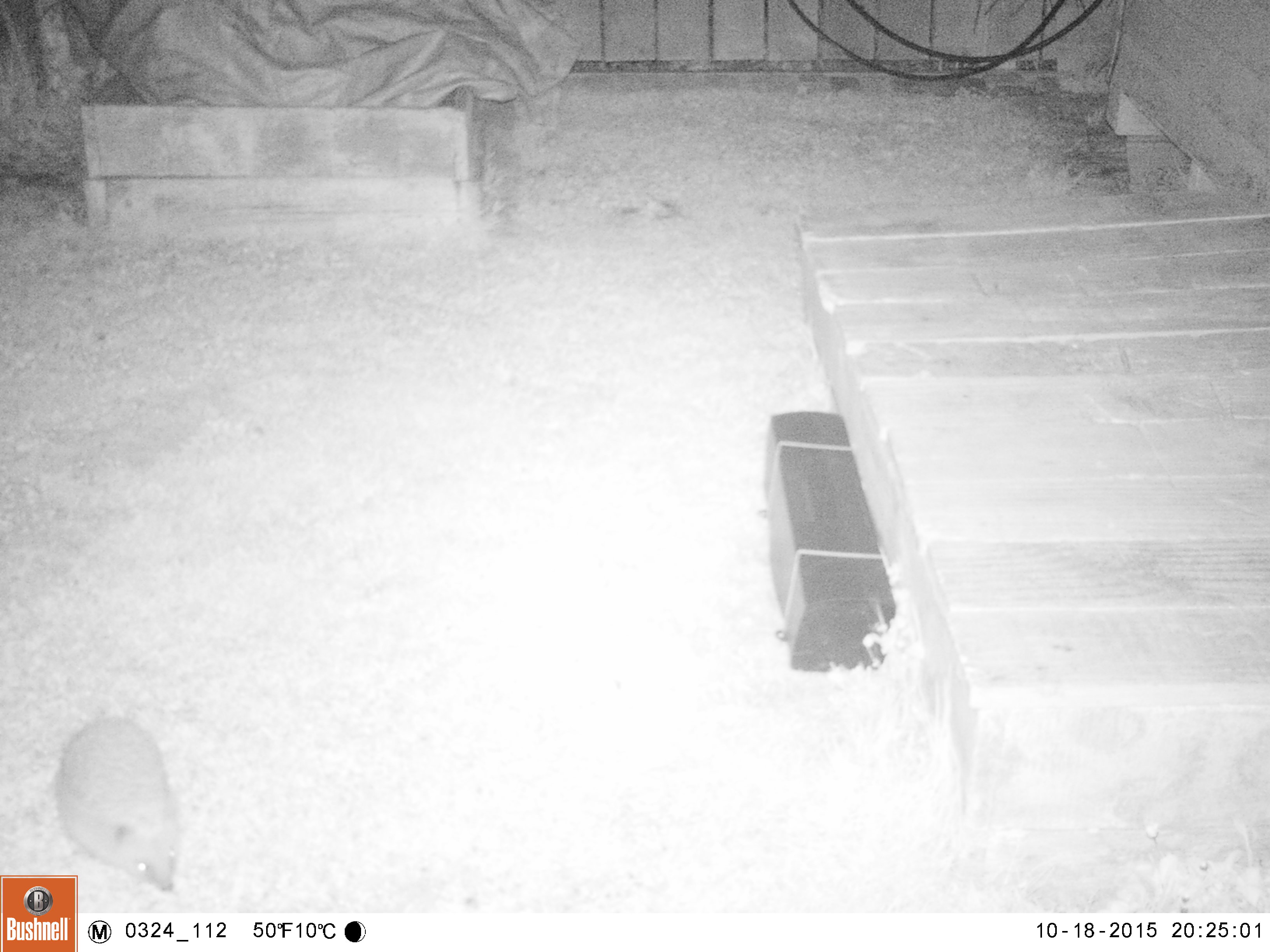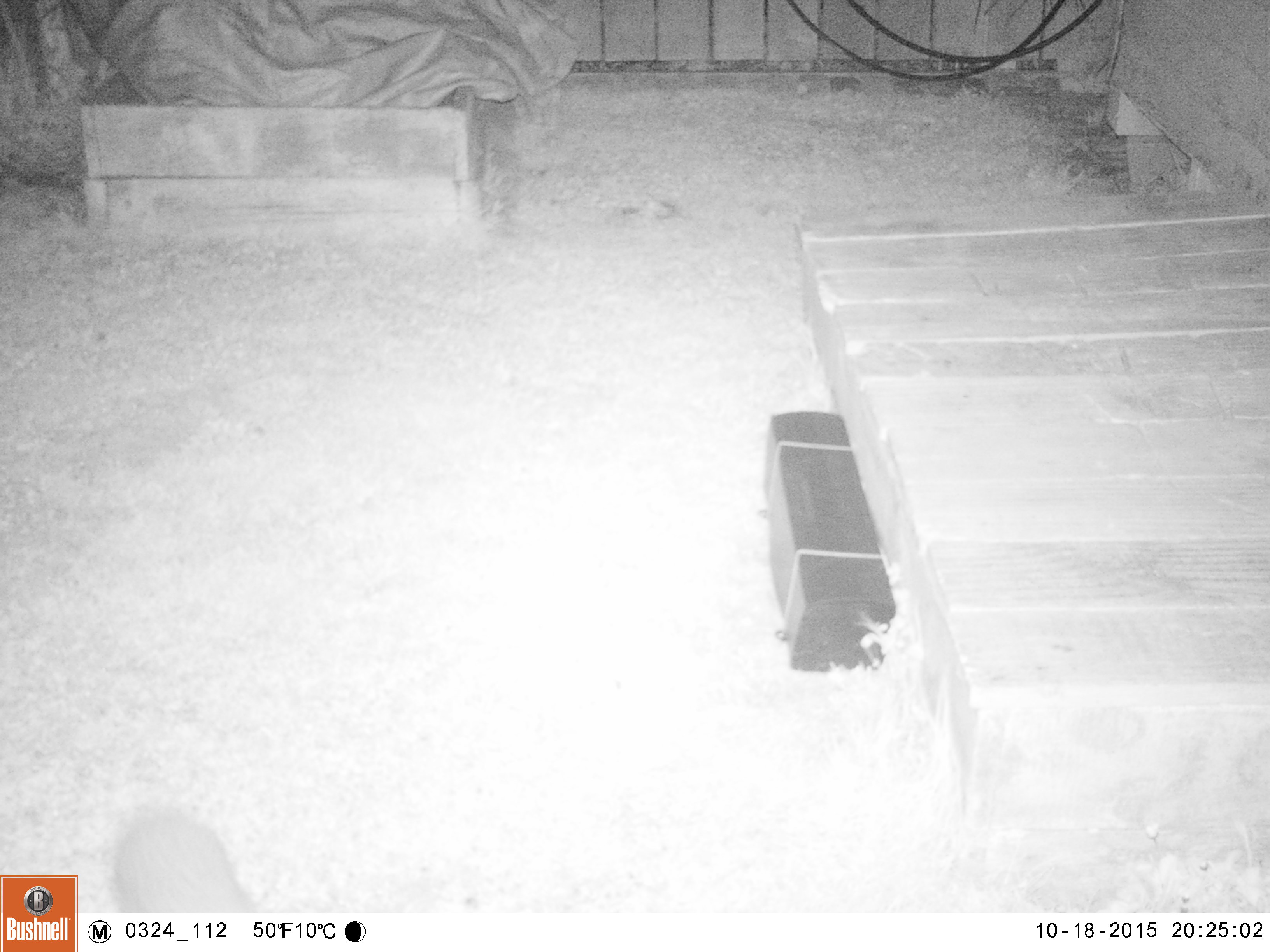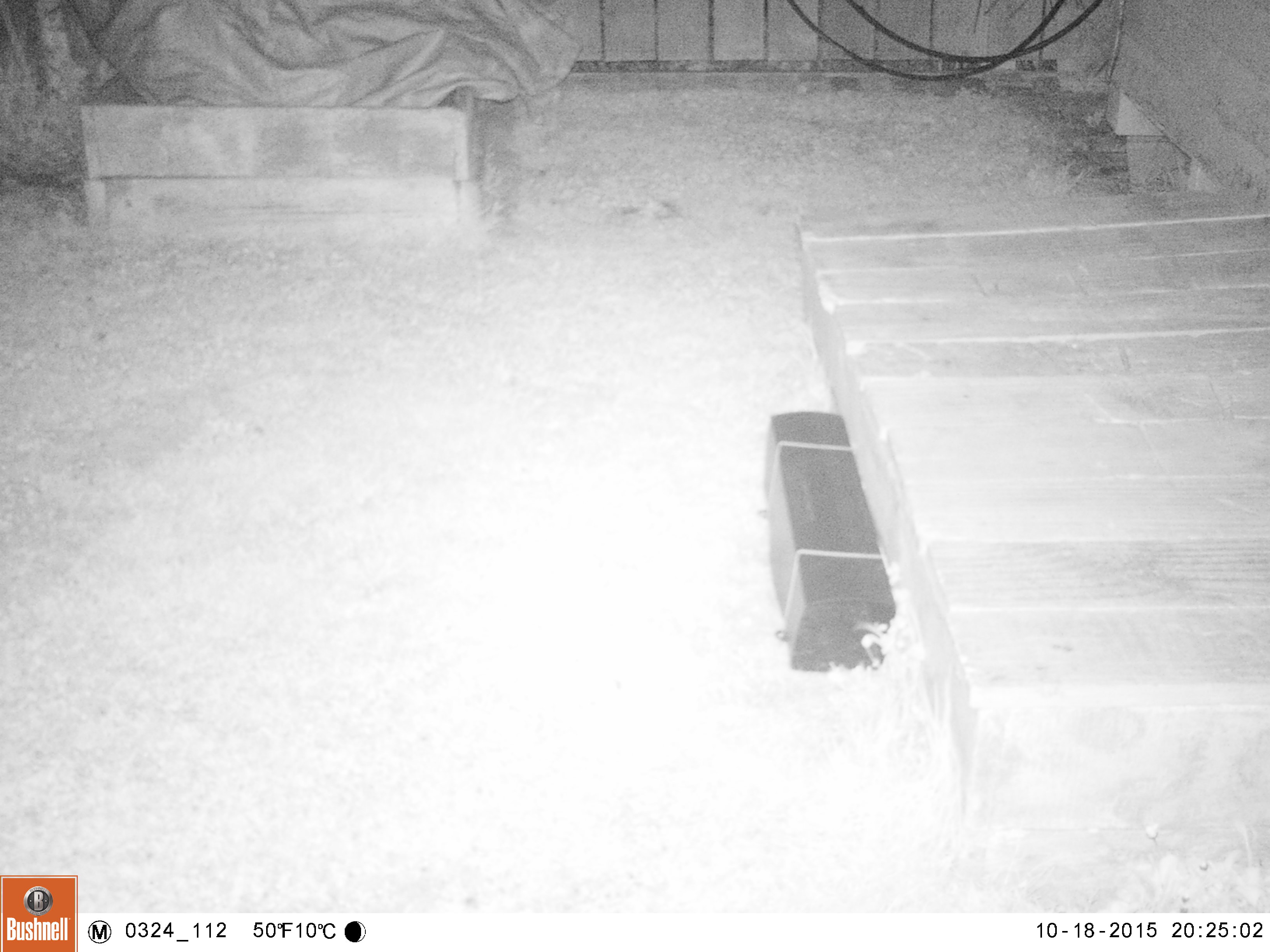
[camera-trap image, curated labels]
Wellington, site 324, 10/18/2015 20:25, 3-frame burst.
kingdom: Animalia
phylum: Chordata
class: Mammalia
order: Eulipotyphla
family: Erinaceidae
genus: Erinaceus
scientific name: Erinaceus europaeus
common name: hedgehog